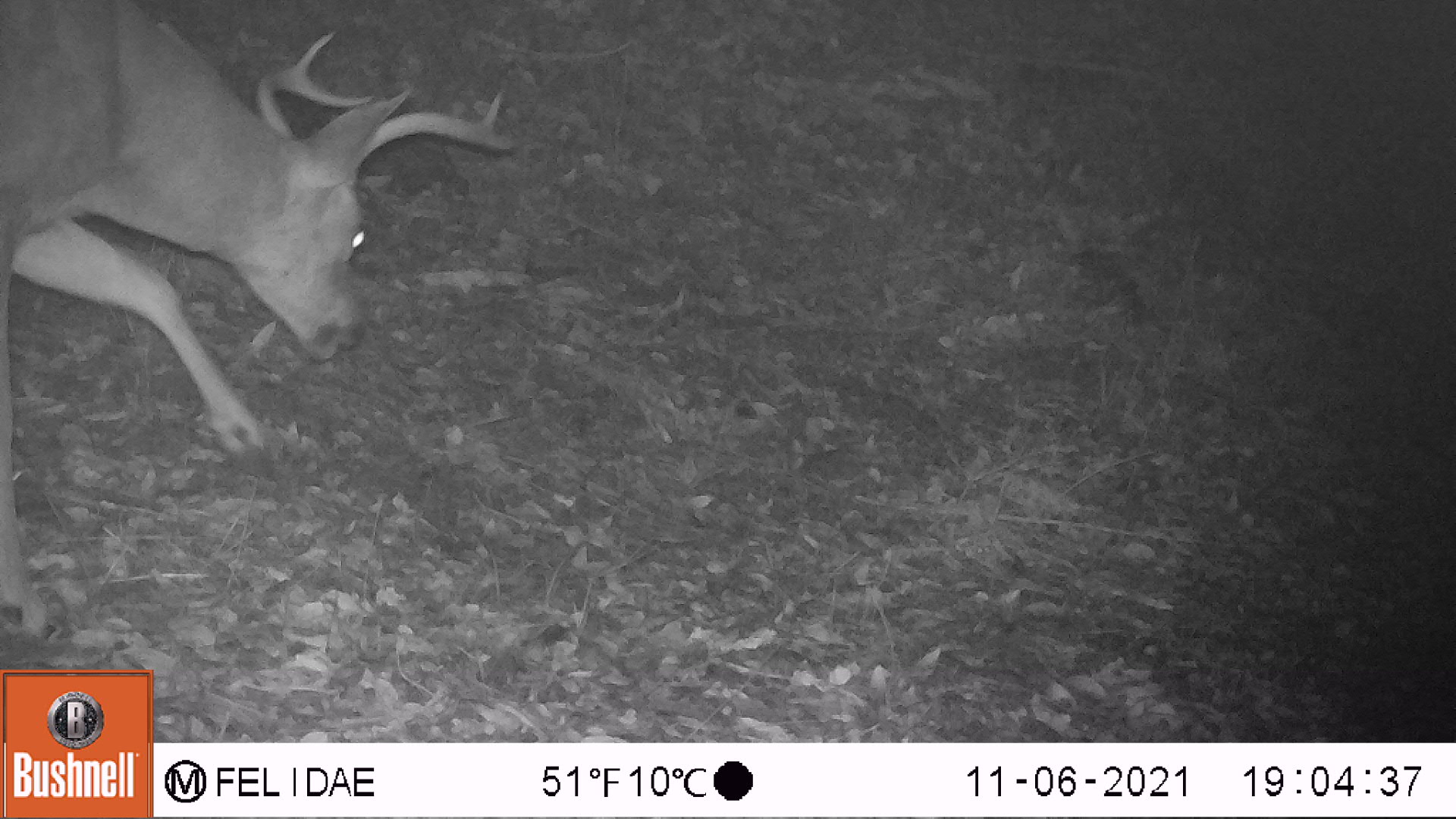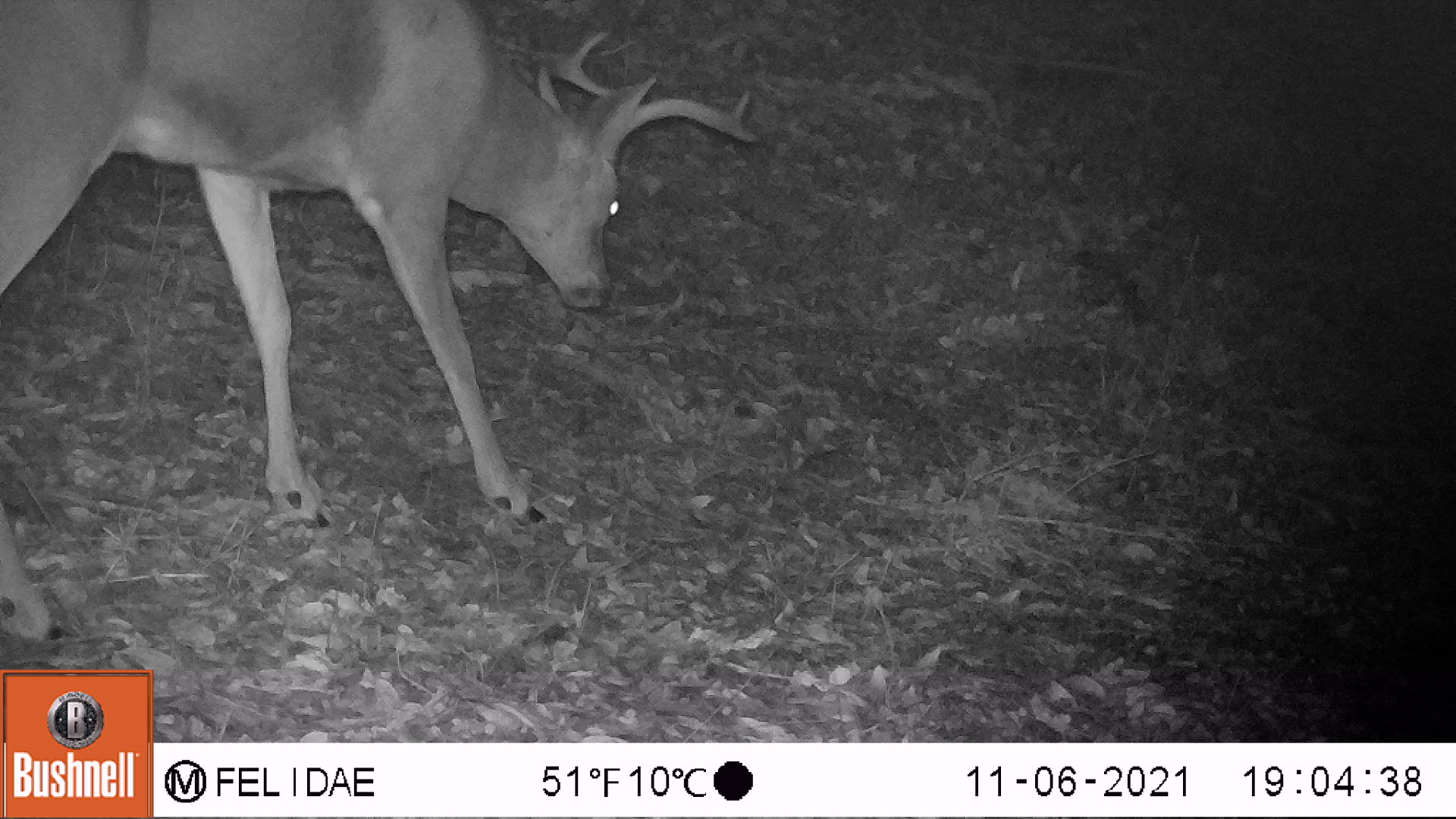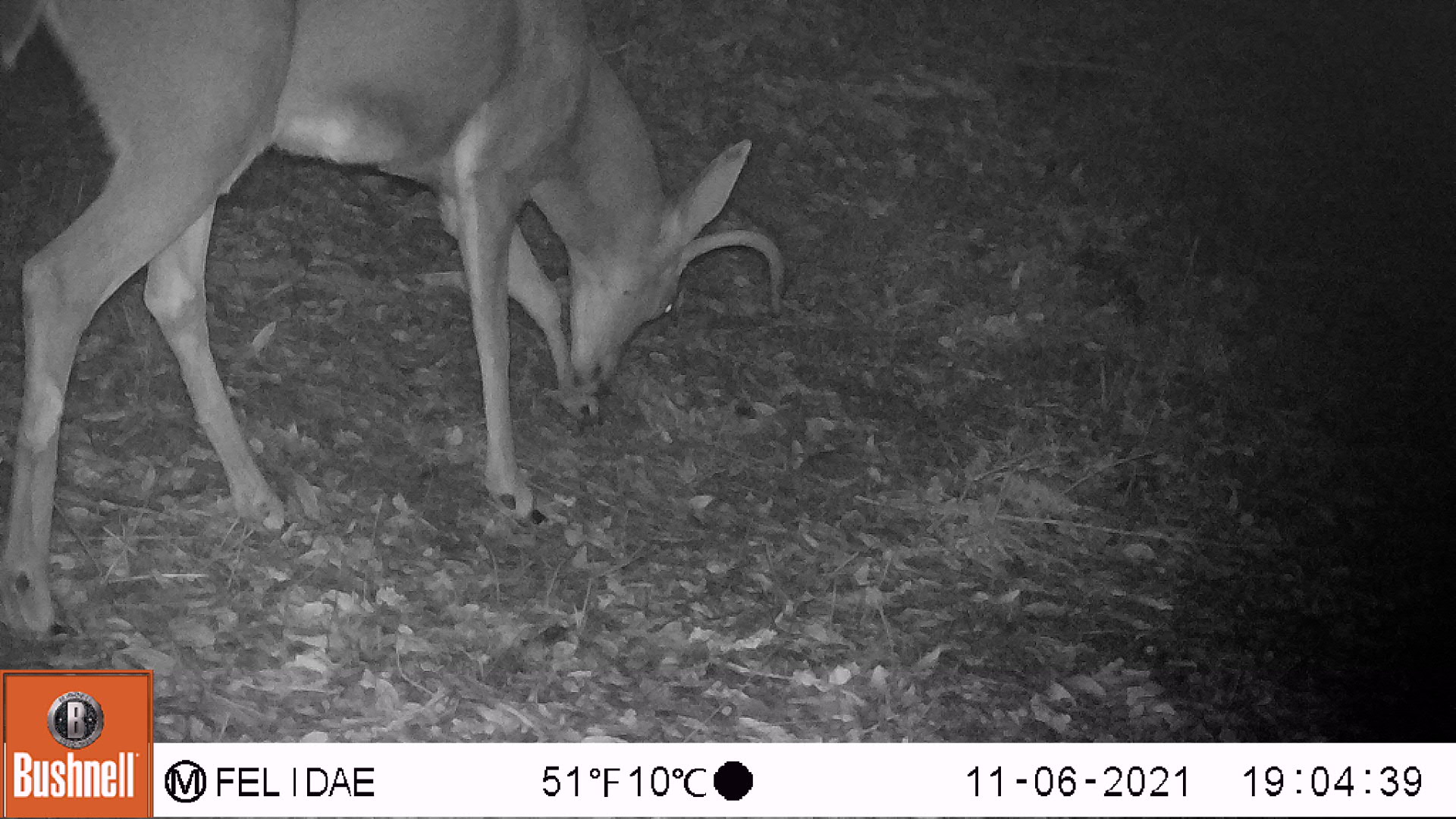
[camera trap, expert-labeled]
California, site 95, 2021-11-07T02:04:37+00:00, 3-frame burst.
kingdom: Animalia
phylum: Chordata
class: Mammalia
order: Artiodactyla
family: Cervidae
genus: Odocoileus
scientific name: Odocoileus hemionus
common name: mule deer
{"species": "mule deer (Odocoileus hemionus)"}